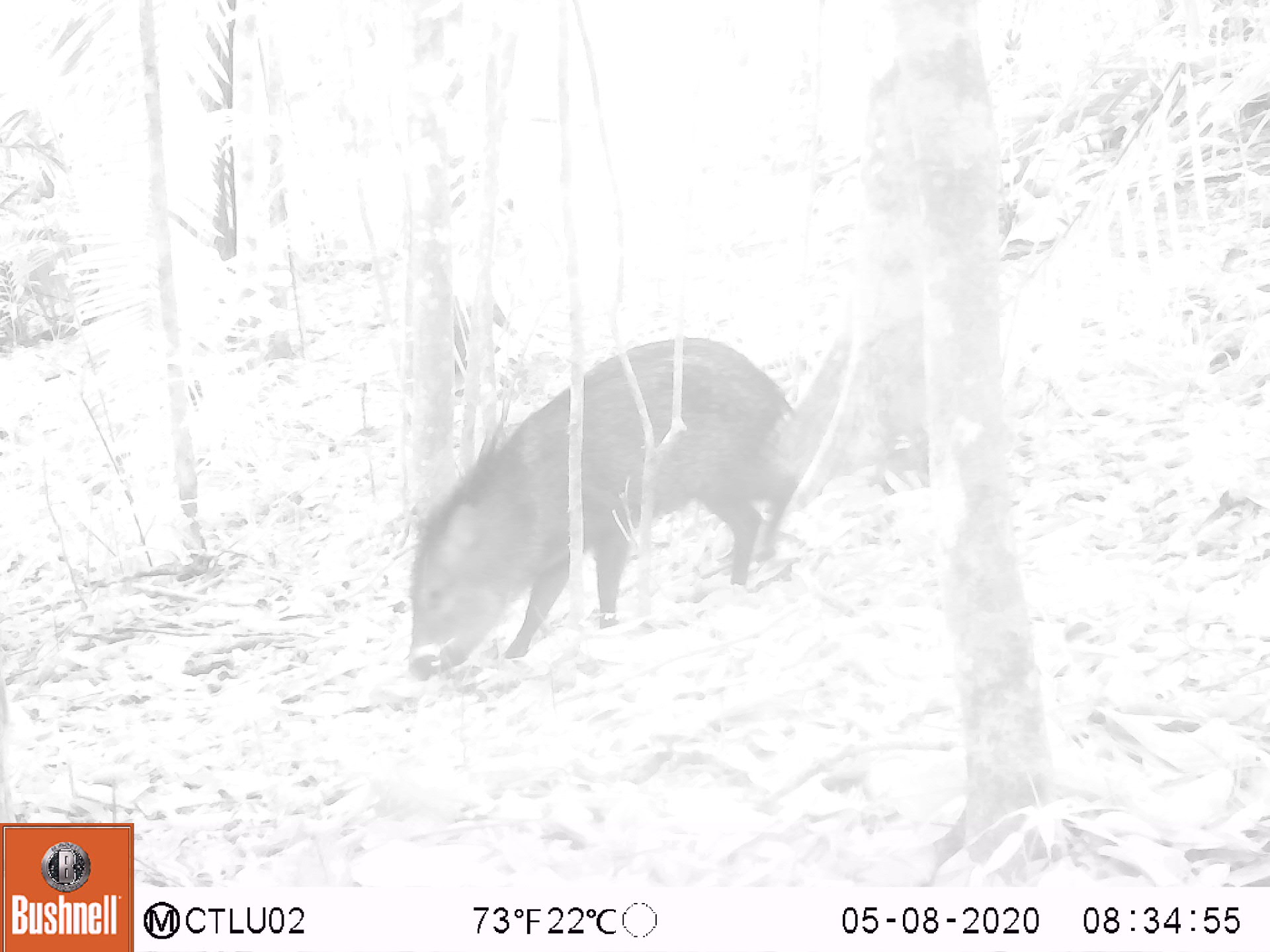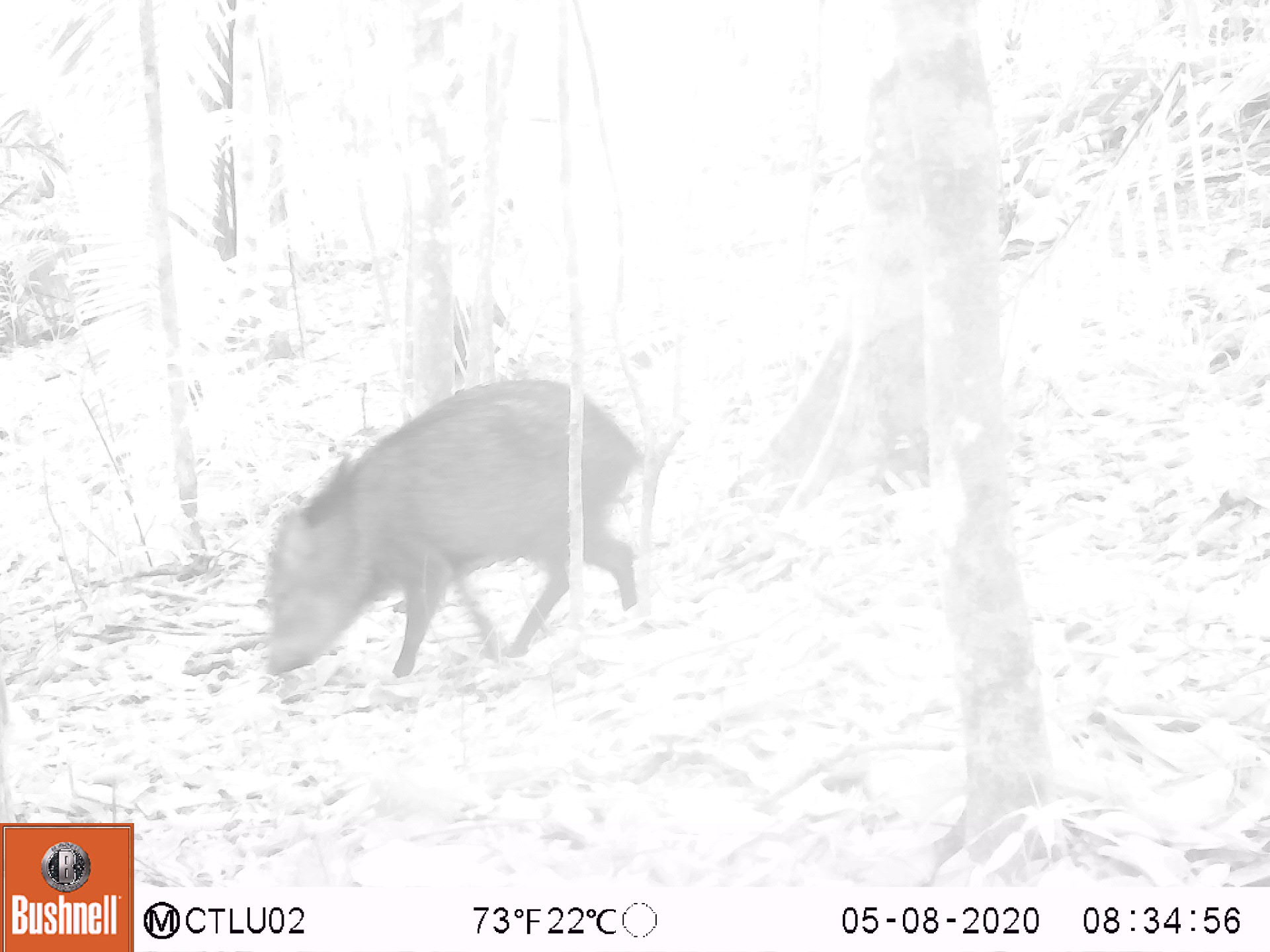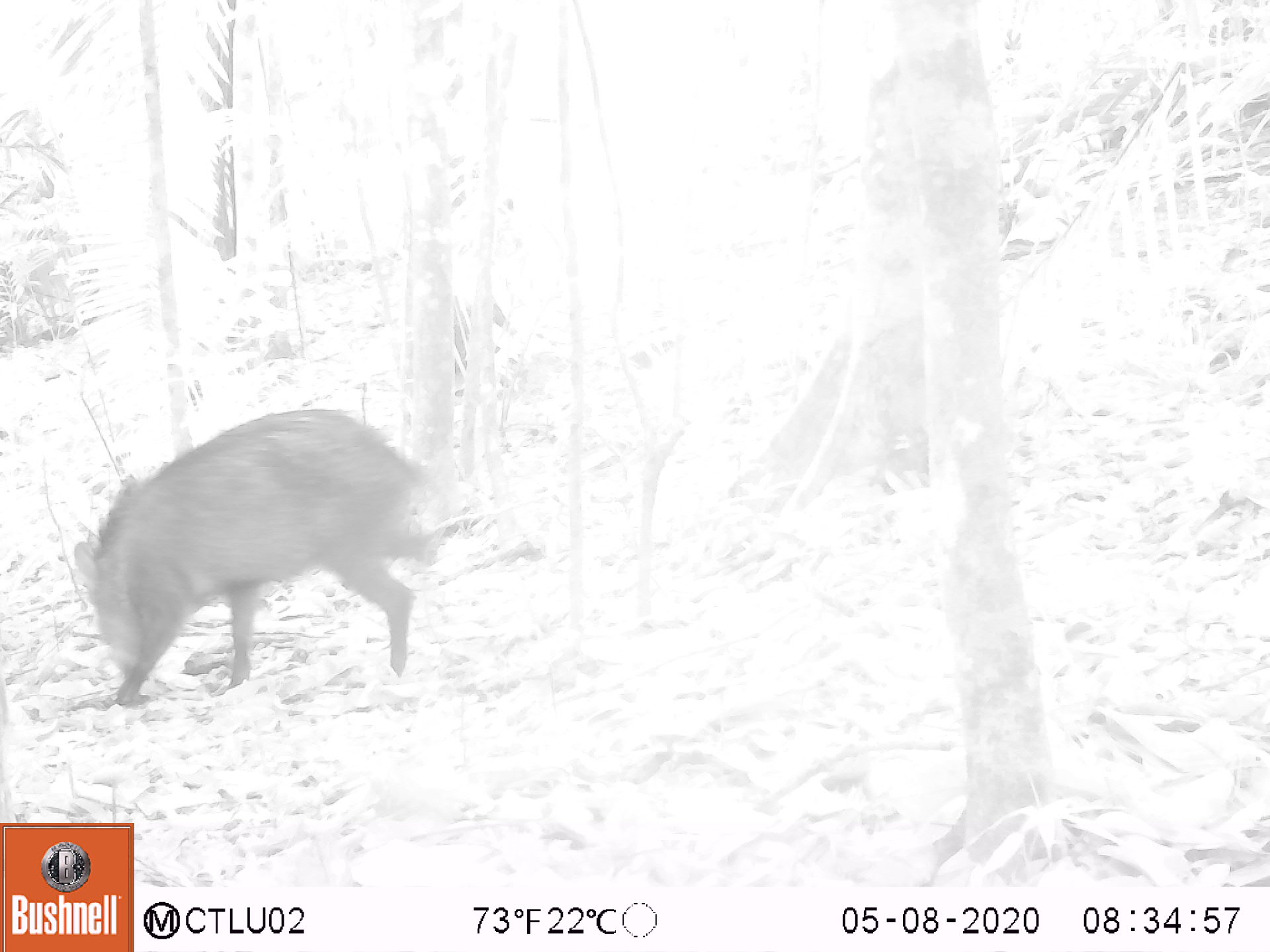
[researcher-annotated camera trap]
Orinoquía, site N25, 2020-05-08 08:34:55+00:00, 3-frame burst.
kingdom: Animalia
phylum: Chordata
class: Mammalia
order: Artiodactyla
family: Tayassuidae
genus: Pecari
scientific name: Pecari tajacu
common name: collared peccary